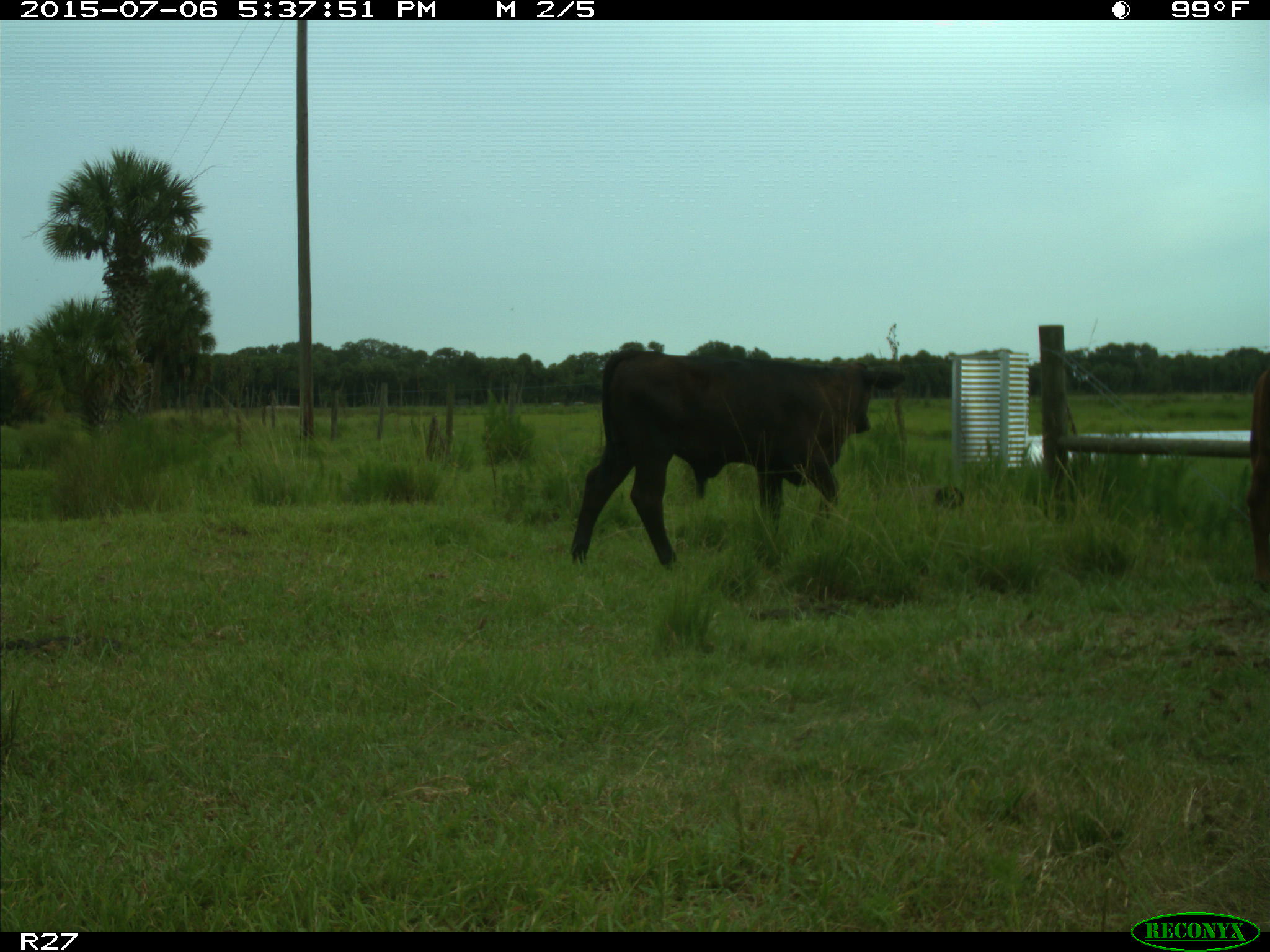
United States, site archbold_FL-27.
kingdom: Animalia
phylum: Chordata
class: Mammalia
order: Artiodactyla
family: Bovidae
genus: Bos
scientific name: Bos taurus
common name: domestic cow